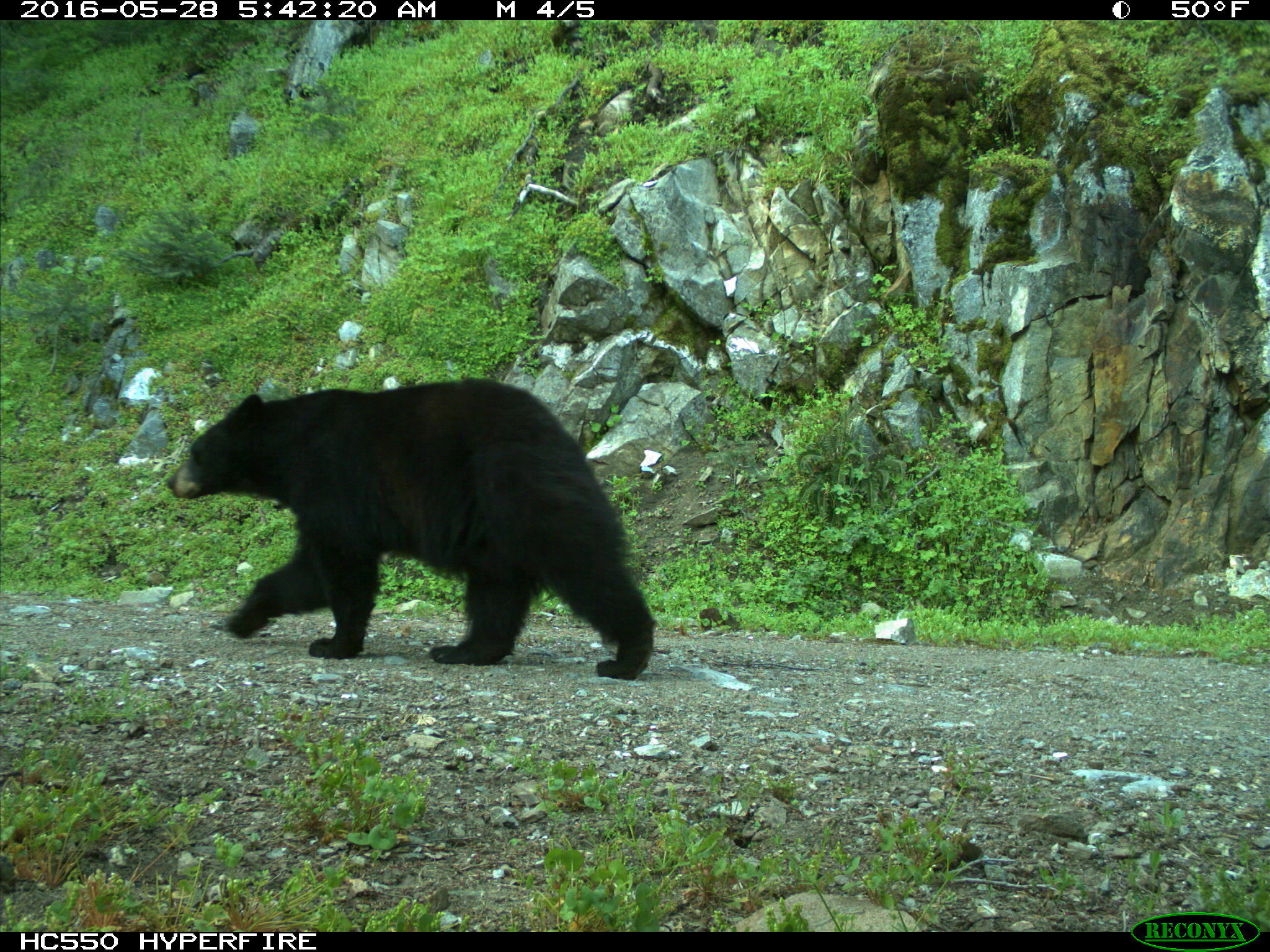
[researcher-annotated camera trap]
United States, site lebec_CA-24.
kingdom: Animalia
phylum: Chordata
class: Mammalia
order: Carnivora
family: Ursidae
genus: Ursus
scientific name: Ursus americanus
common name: american black bear